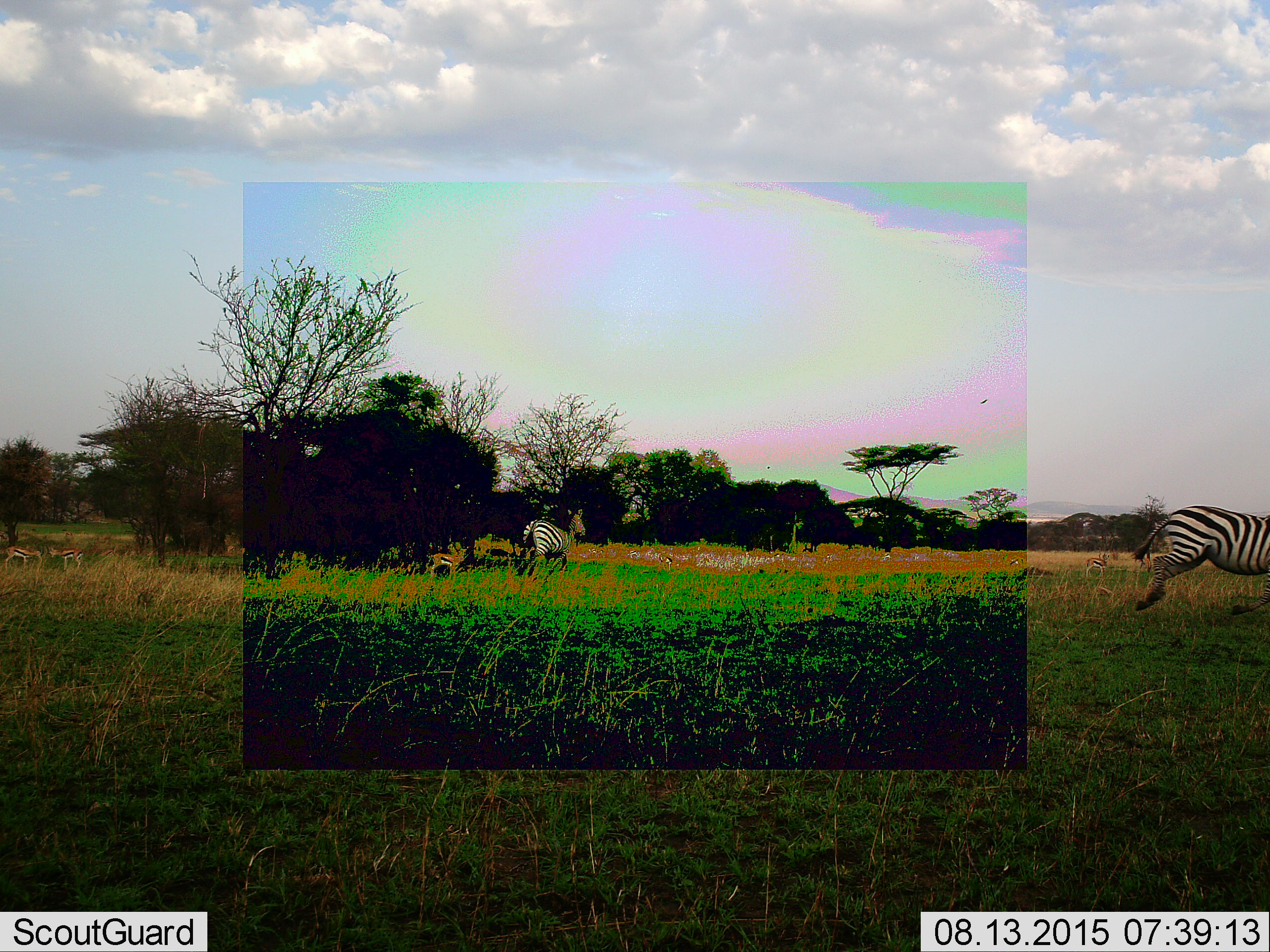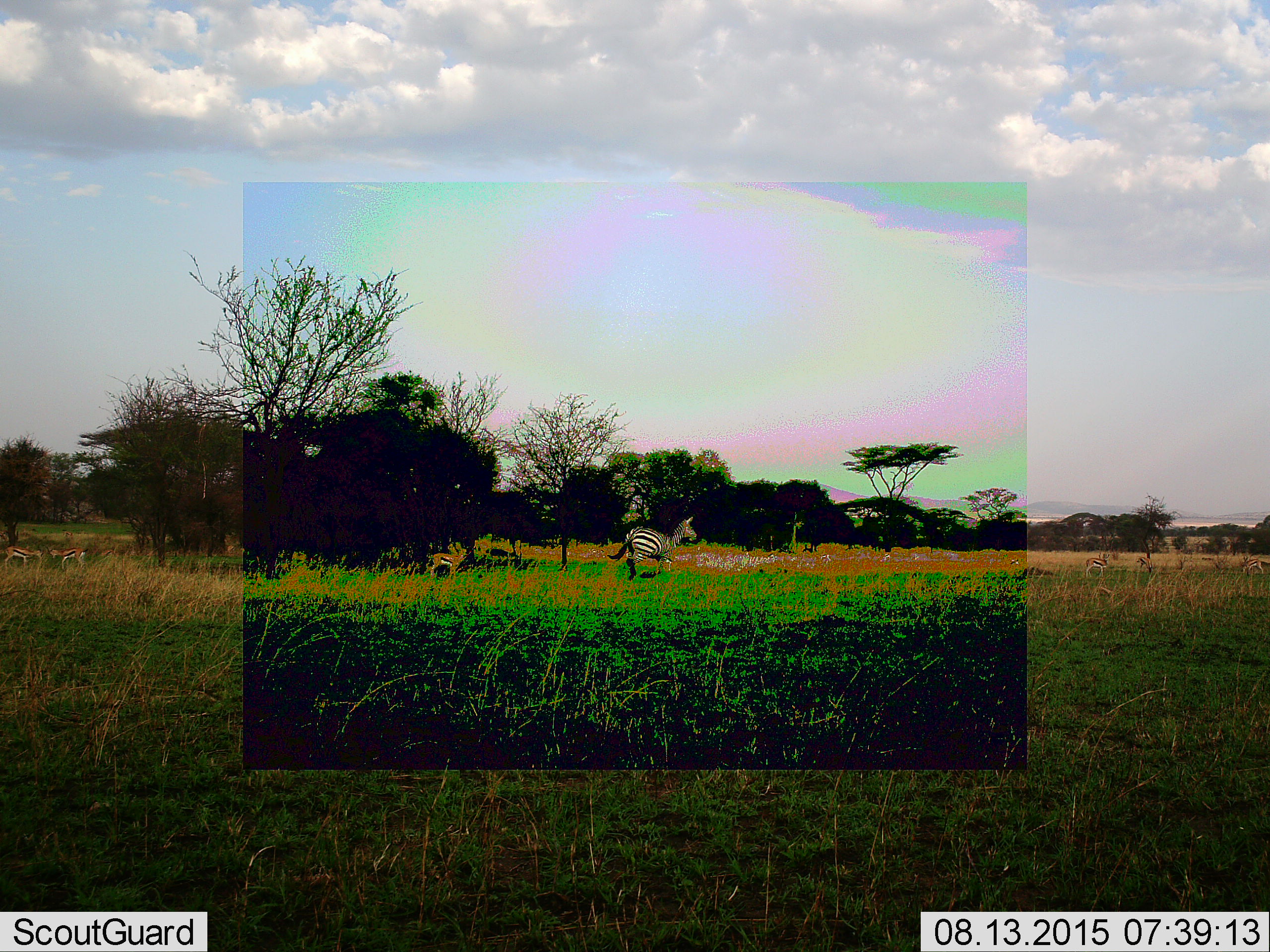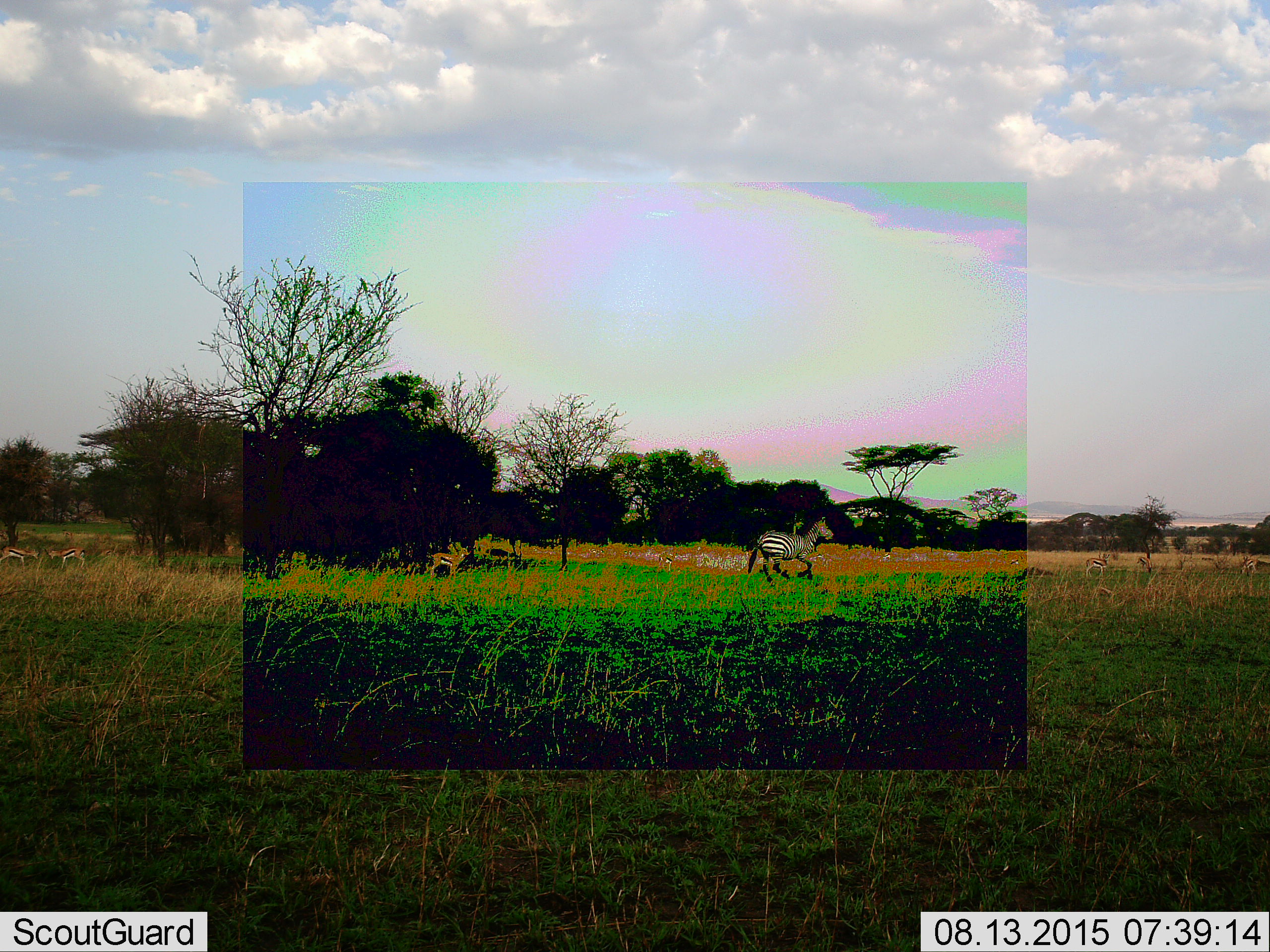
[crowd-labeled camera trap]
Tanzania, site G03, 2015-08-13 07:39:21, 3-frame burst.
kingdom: Animalia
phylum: Chordata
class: Mammalia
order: Artiodactyla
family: Bovidae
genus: Eudorcas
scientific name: Eudorcas thomsonii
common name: thomson's gazelle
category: gazellethomsons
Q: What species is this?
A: Gazellethomsons (thomson's gazelle) (Eudorcas thomsonii).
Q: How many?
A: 5.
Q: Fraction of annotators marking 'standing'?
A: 100%.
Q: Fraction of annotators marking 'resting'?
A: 0%.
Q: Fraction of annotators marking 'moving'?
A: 33%.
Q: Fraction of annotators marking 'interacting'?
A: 40%.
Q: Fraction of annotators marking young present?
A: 0%.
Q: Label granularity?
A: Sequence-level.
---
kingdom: Animalia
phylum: Chordata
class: Mammalia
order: Perissodactyla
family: Equidae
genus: Equus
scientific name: Equus quagga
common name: plains zebra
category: zebra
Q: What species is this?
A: Zebra (plains zebra) (Equus quagga).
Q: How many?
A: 2.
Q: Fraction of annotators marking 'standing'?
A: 10%.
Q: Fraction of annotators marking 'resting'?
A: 0%.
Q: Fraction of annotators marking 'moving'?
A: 95%.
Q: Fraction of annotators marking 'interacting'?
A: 0%.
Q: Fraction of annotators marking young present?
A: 0%.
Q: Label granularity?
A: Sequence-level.